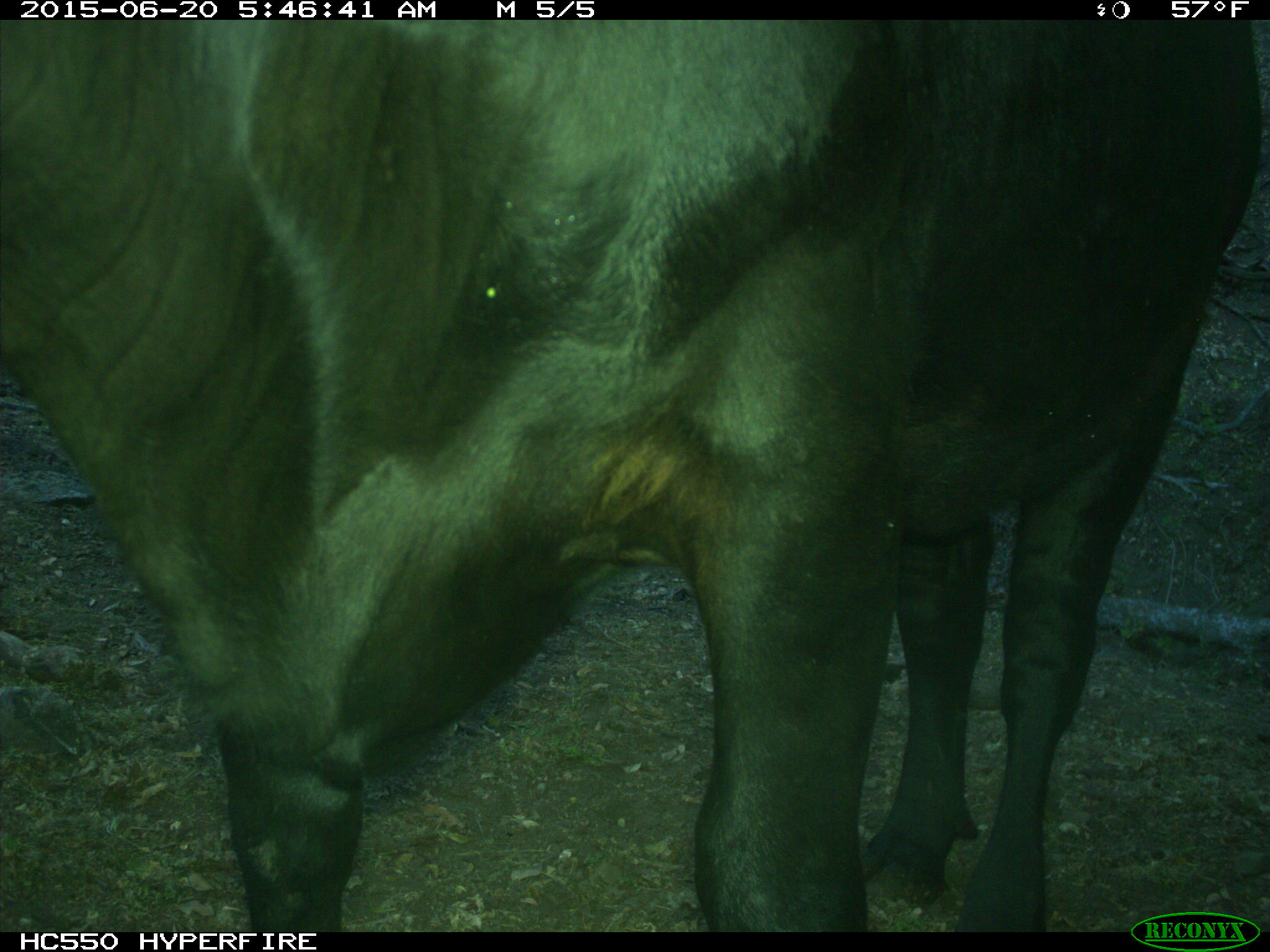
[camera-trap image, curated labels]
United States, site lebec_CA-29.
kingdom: Animalia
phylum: Chordata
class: Mammalia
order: Artiodactyla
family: Bovidae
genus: Bos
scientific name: Bos taurus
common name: domestic cow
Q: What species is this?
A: Bos taurus (domestic cow).